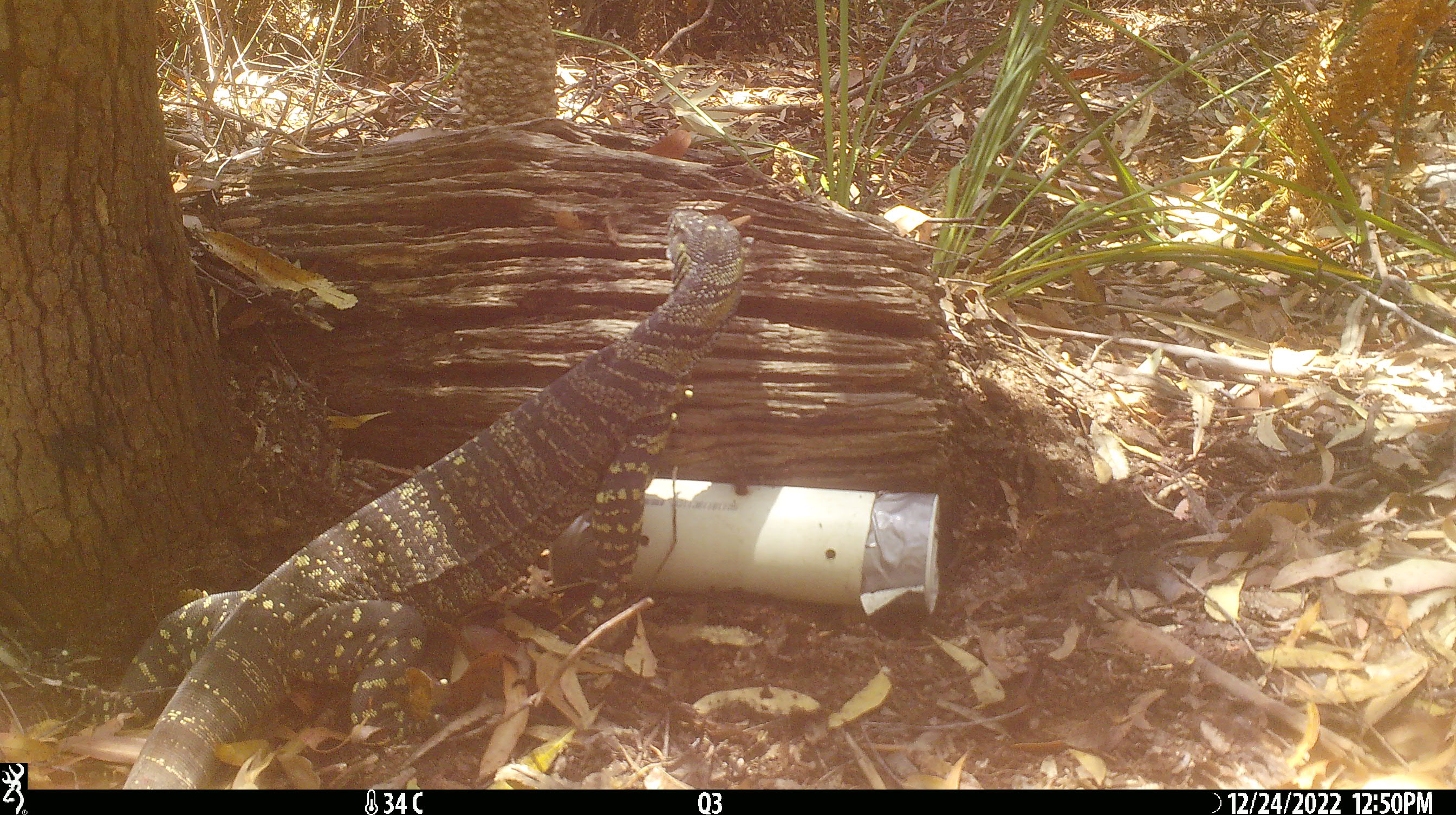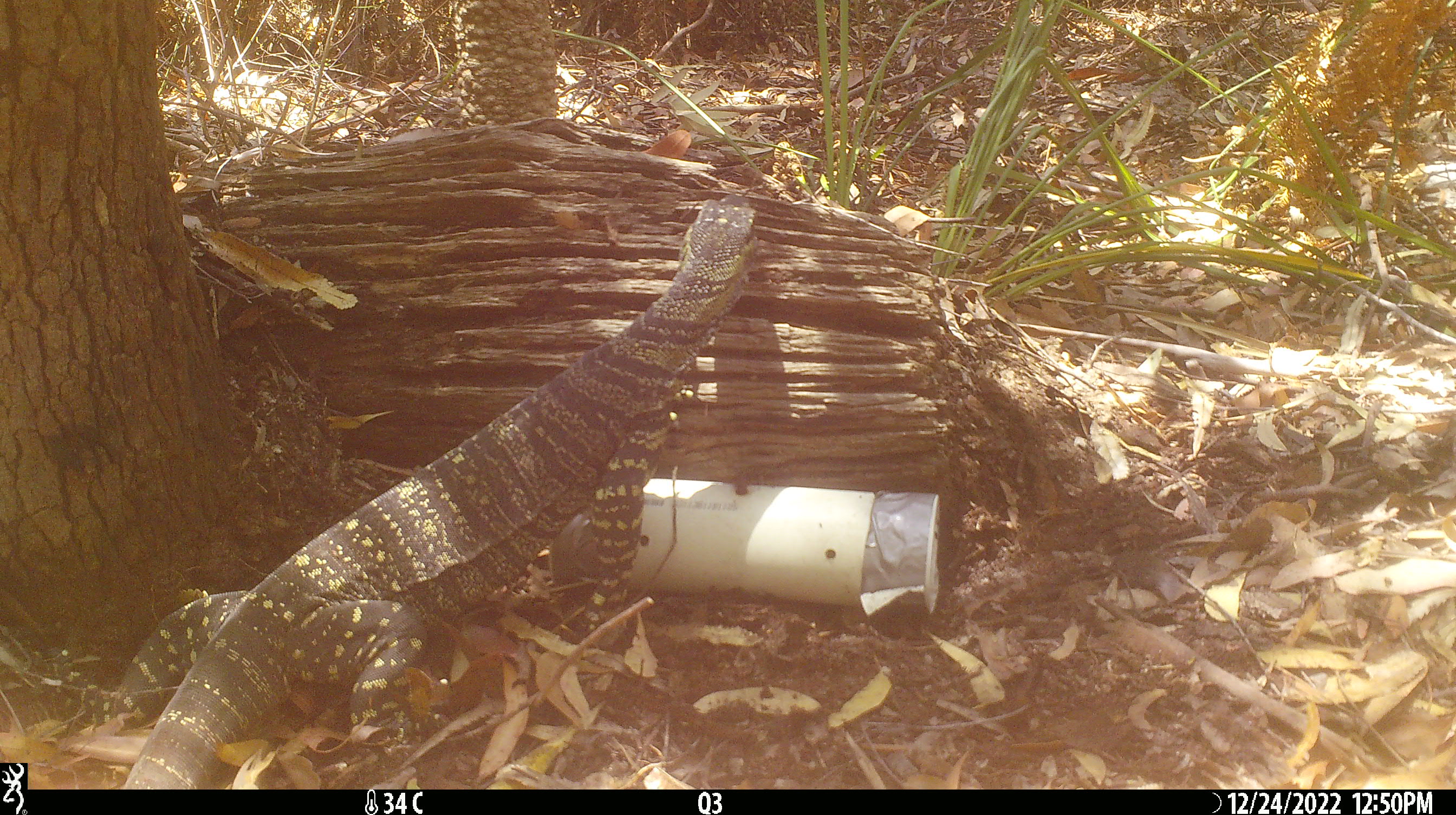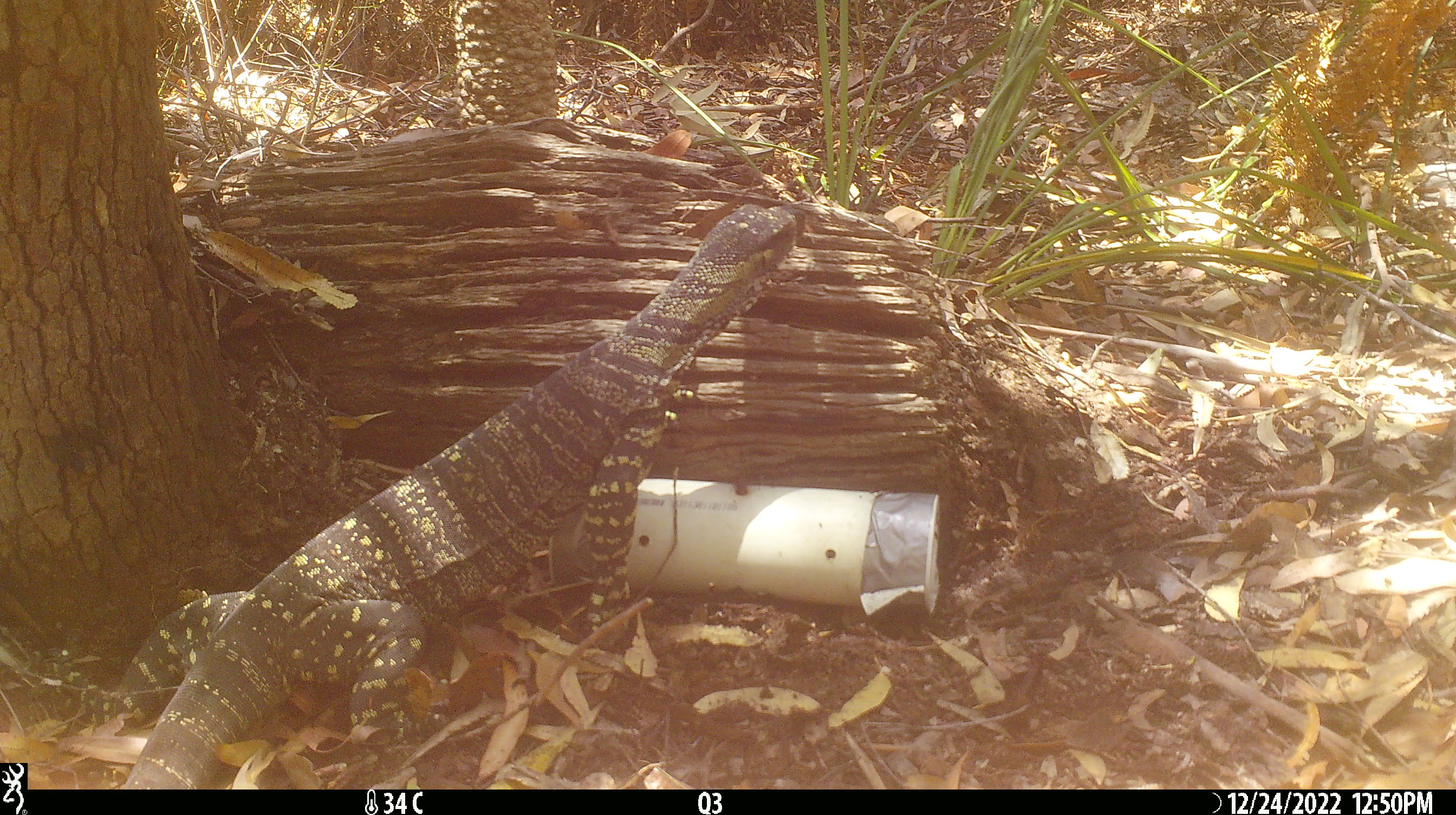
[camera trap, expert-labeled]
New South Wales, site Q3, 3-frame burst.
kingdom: Animalia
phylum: Chordata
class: Reptilia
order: Squamata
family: Varanidae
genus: Varanus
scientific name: Varanus varius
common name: lace monitor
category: goanna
Goanna (lace monitor) (Varanus varius).